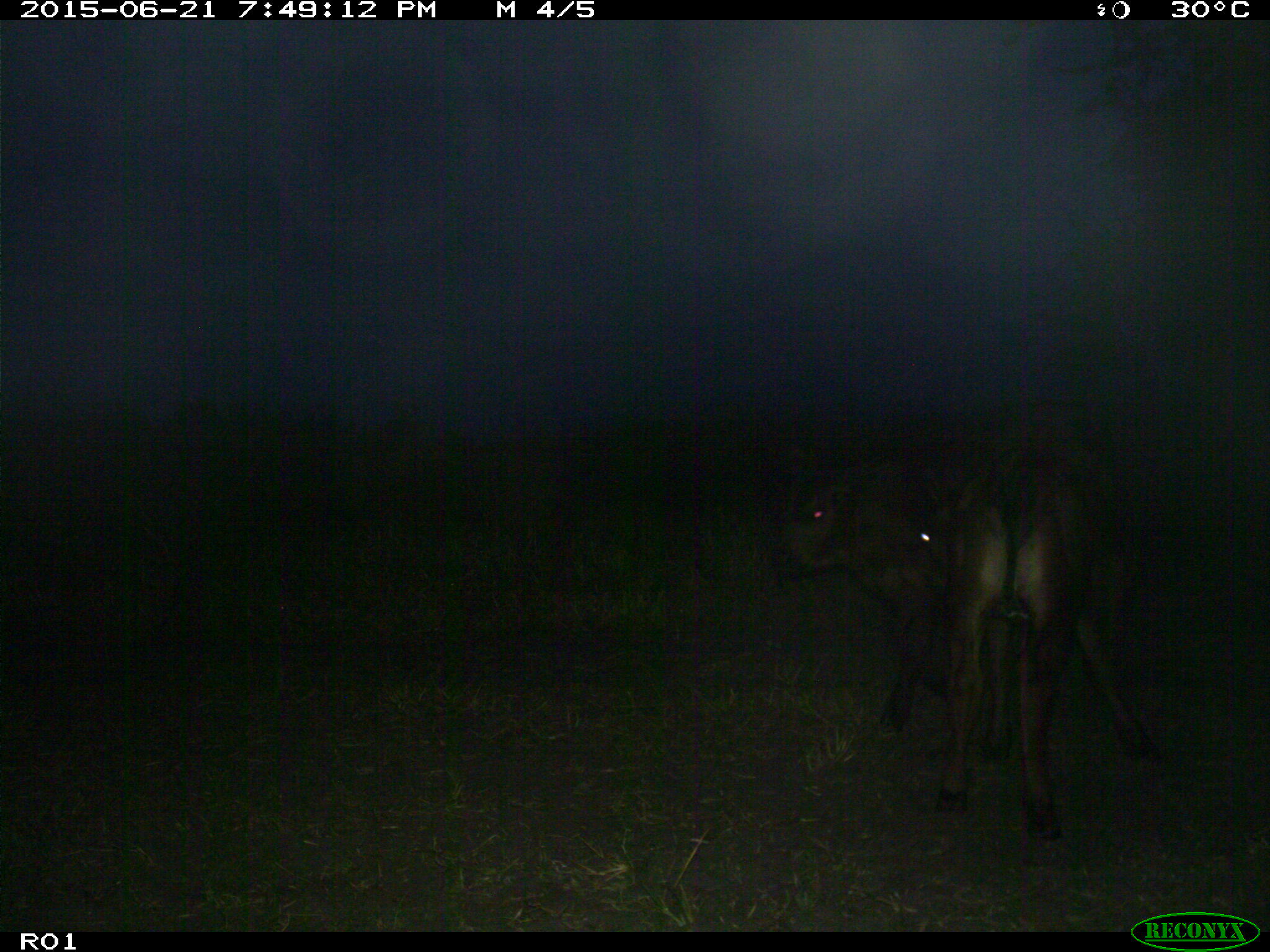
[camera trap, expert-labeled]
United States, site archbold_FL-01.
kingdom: Animalia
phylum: Chordata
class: Mammalia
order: Artiodactyla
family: Bovidae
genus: Bos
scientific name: Bos taurus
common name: domestic cow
Bos taurus (domestic cow).